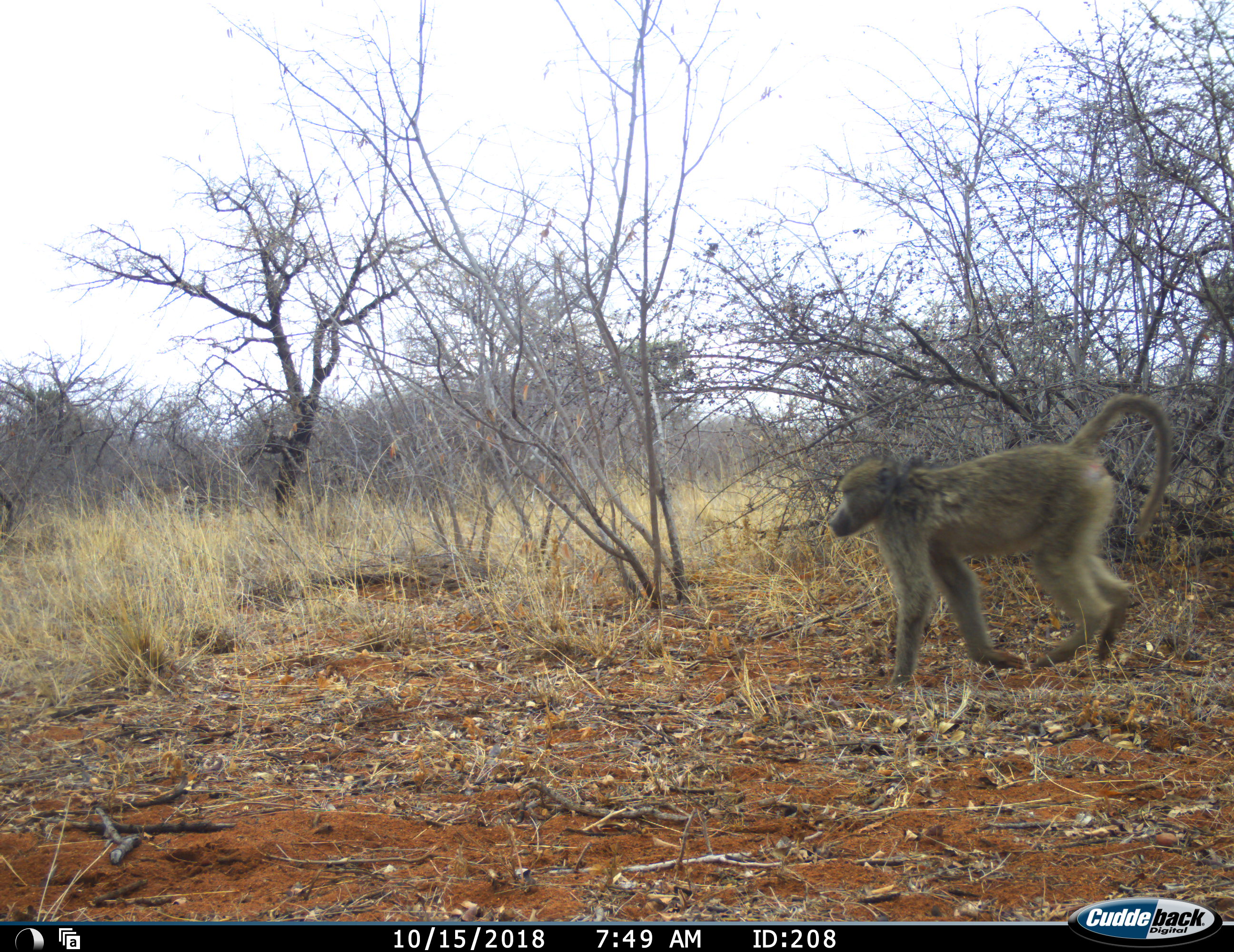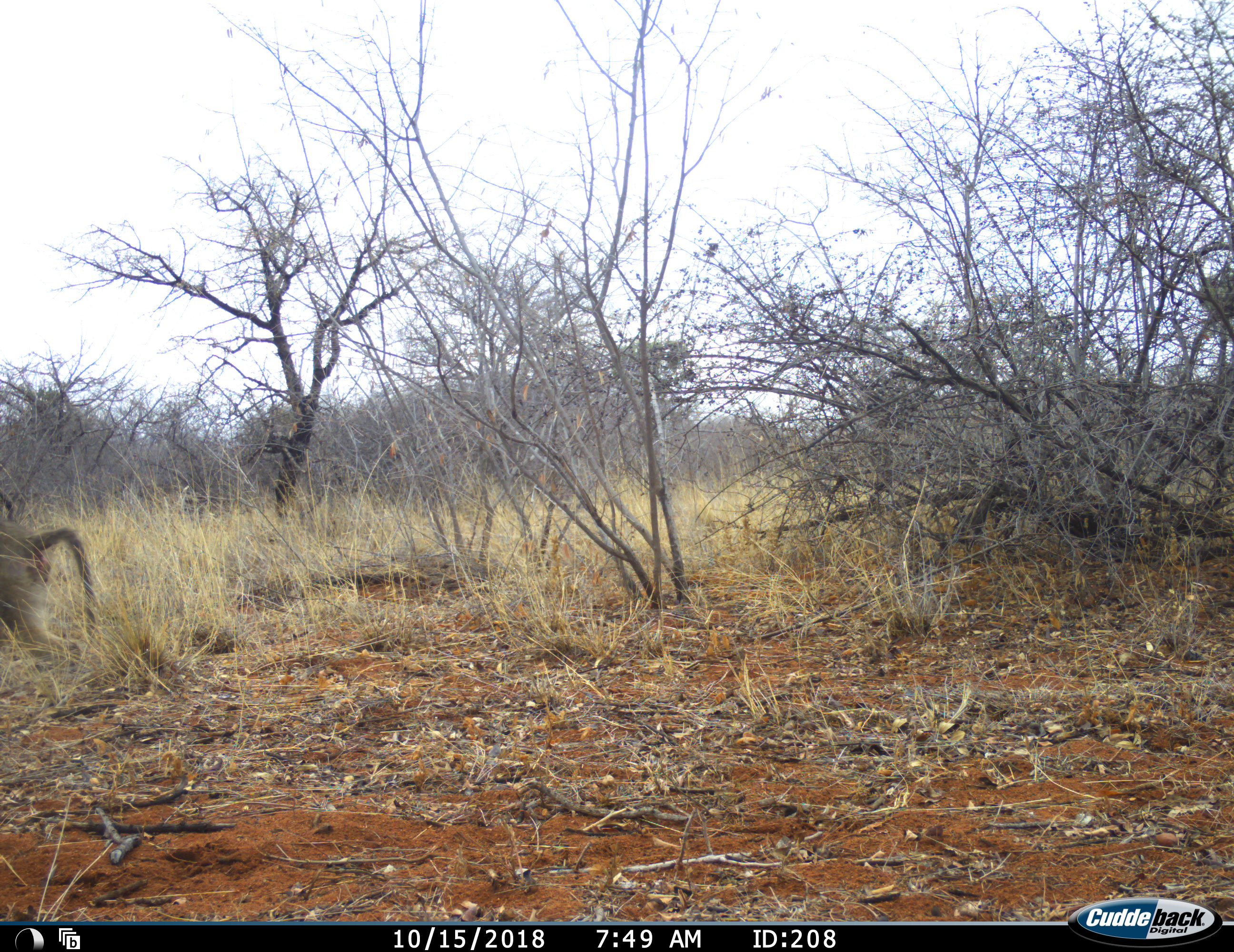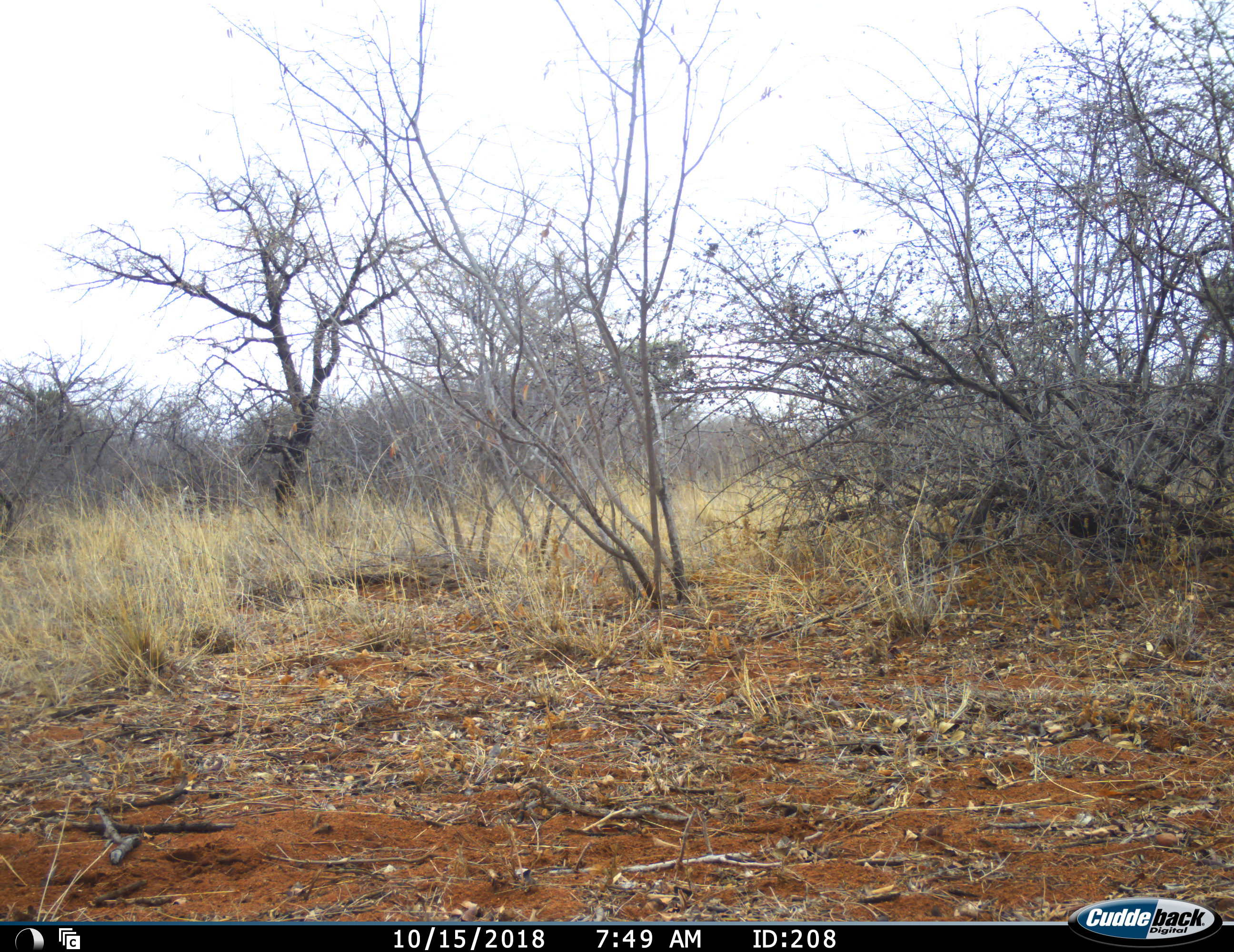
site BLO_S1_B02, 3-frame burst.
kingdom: Animalia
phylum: Chordata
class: Mammalia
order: Primates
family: Cercopithecidae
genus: Papio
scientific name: Papio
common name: baboon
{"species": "baboon (Papio)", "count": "1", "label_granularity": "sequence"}